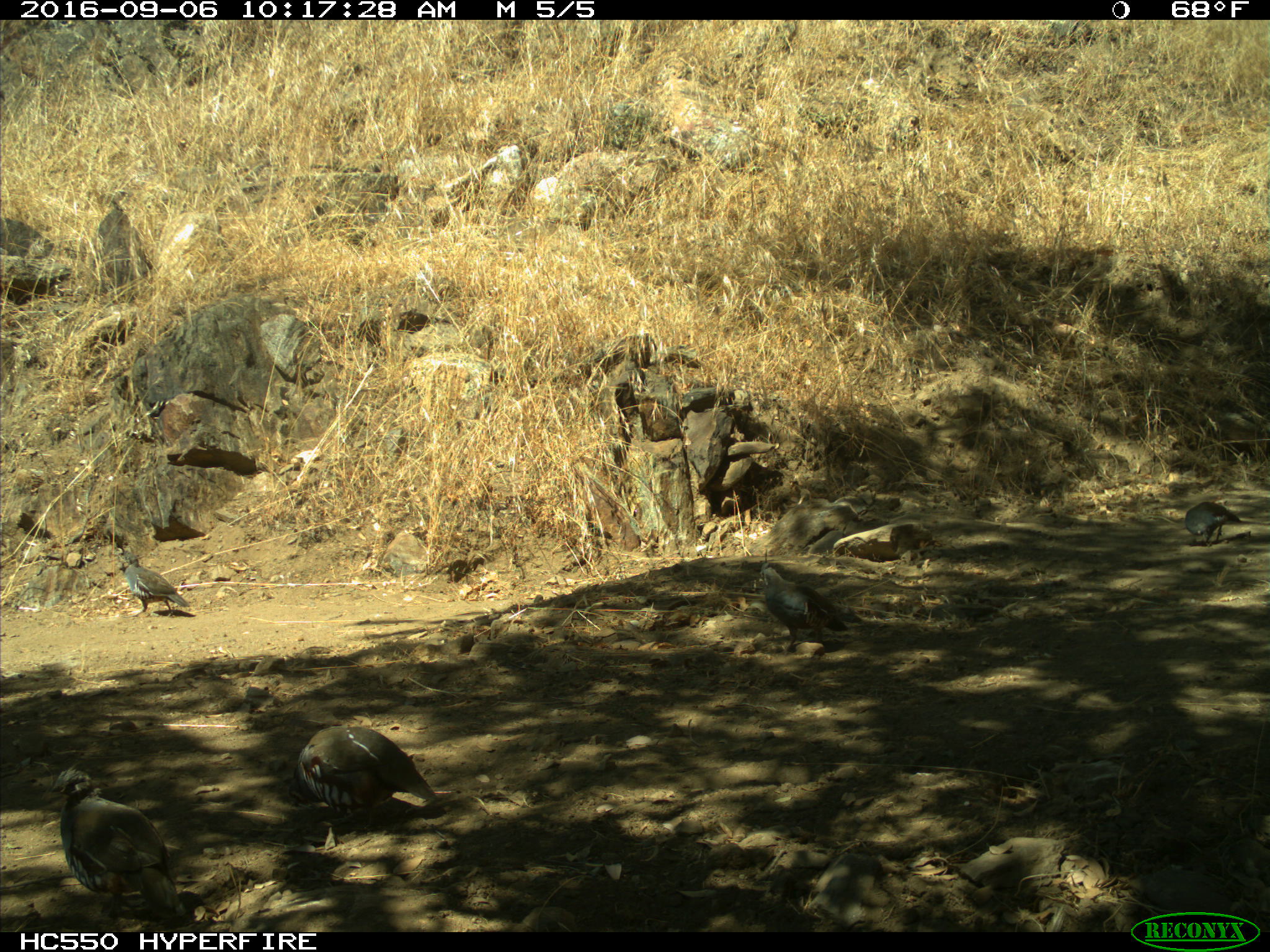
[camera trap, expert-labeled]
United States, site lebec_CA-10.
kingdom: Animalia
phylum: Chordata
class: Aves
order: Galliformes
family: Odontophoridae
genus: Callipepla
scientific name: Callipepla californica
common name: california quail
Callipepla californica (california quail).